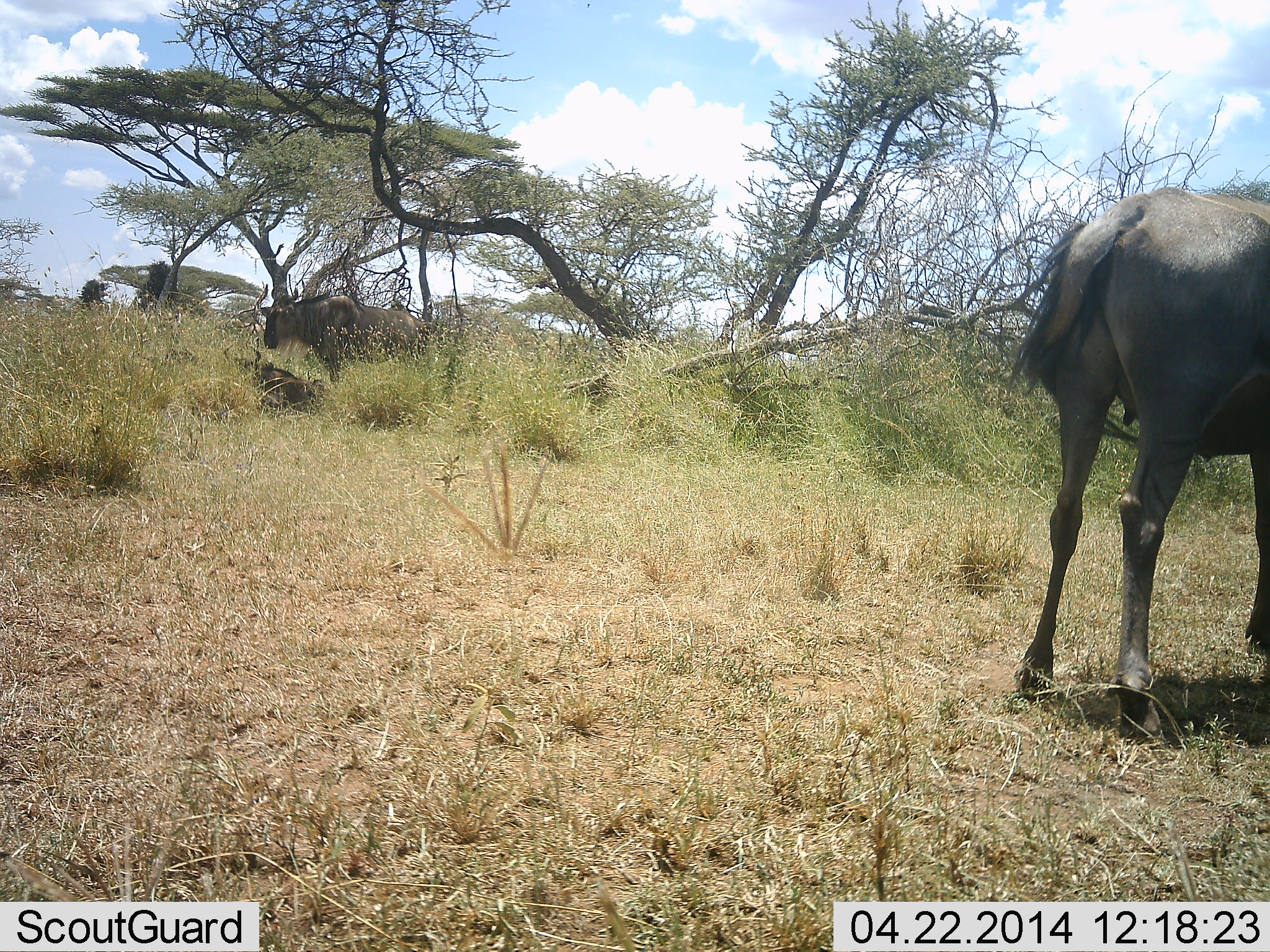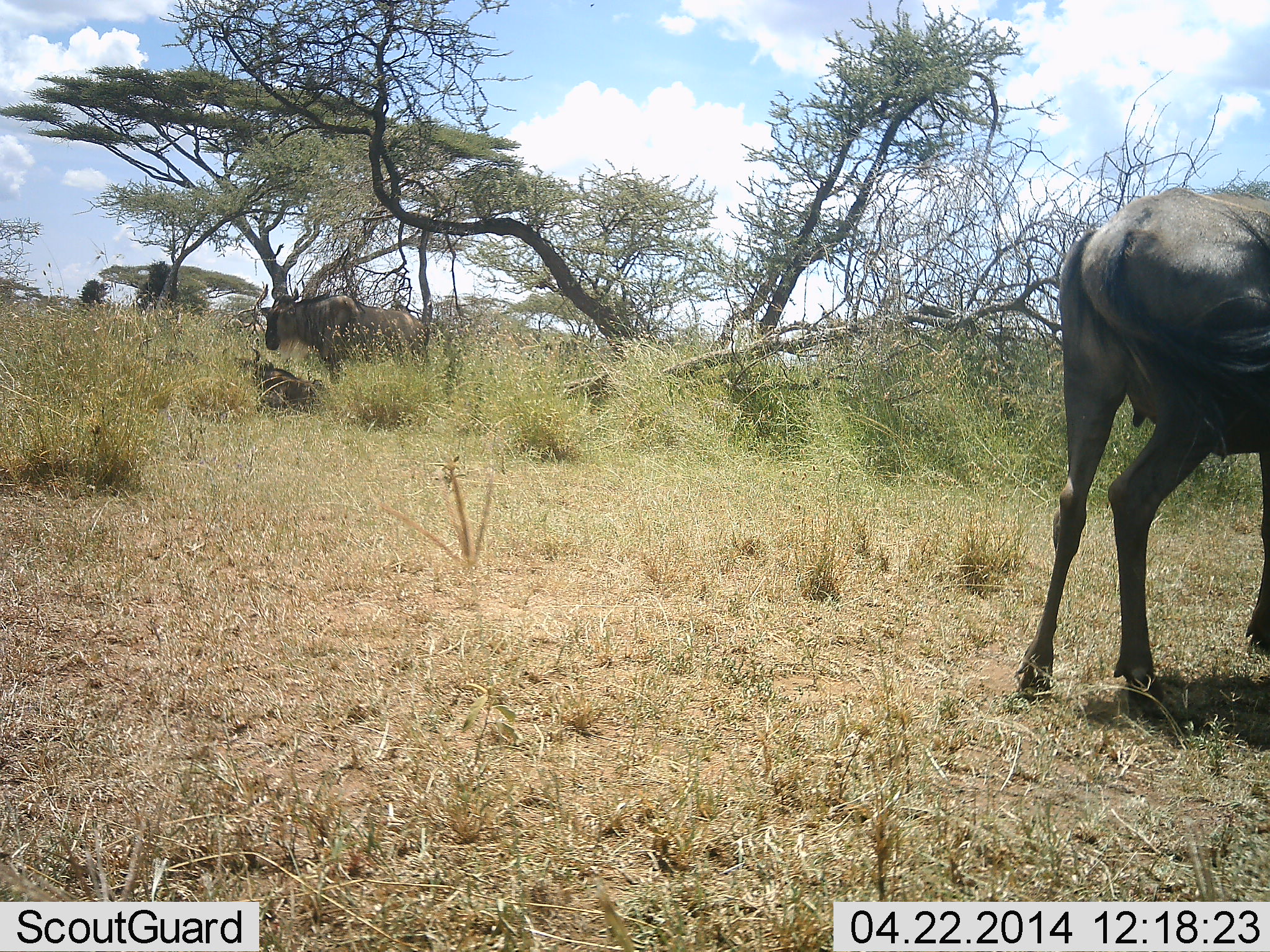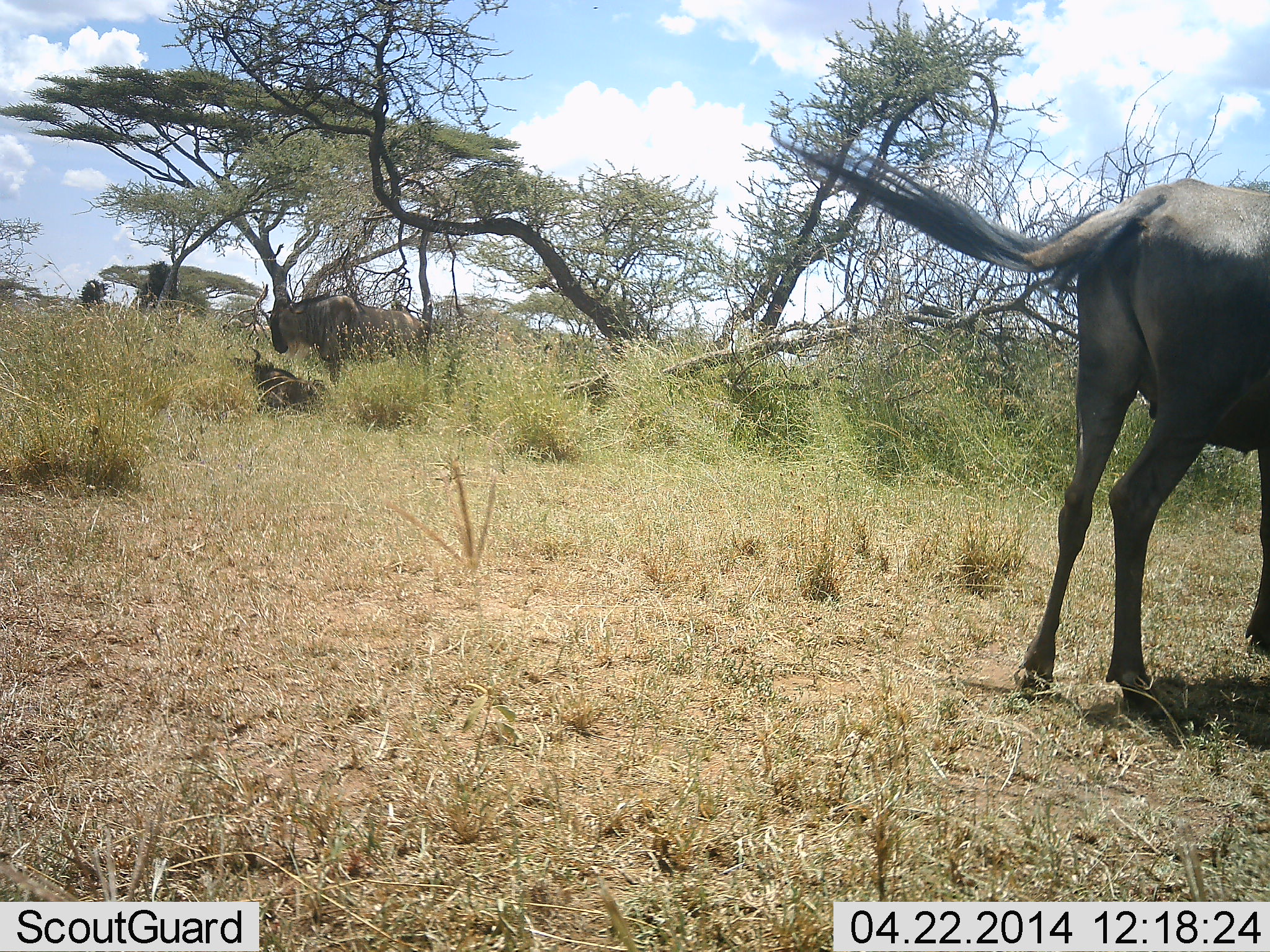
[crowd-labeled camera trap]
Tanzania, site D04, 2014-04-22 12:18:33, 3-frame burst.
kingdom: Animalia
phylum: Chordata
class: Mammalia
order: Artiodactyla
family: Bovidae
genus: Connochaetes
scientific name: Connochaetes taurinus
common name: blue wildebeest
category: wildebeest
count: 3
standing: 100%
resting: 50%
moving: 0%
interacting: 0%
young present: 0%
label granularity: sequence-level